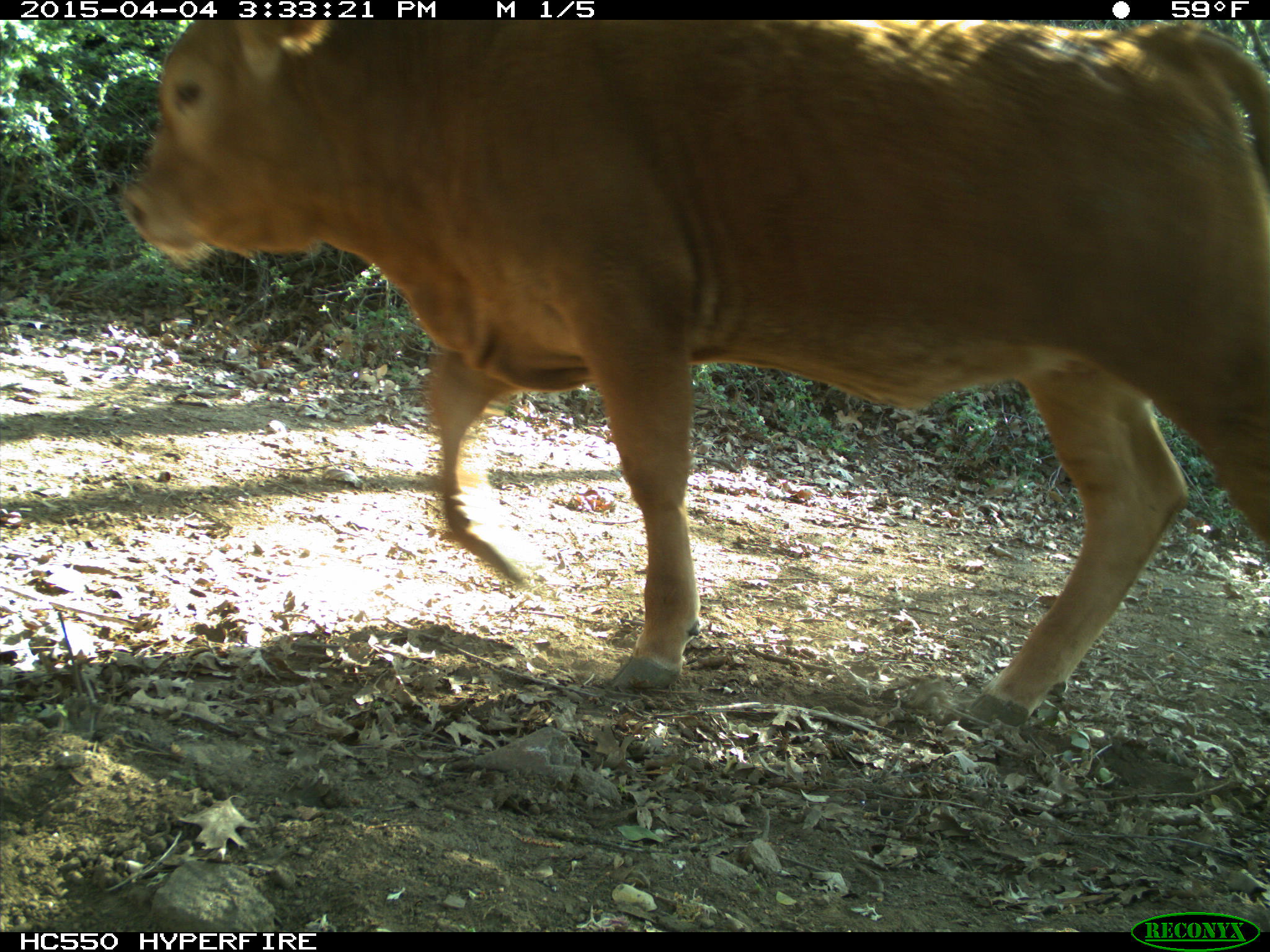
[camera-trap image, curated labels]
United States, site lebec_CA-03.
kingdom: Animalia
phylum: Chordata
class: Mammalia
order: Artiodactyla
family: Bovidae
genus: Bos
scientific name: Bos taurus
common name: domestic cow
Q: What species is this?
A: Bos taurus (domestic cow).